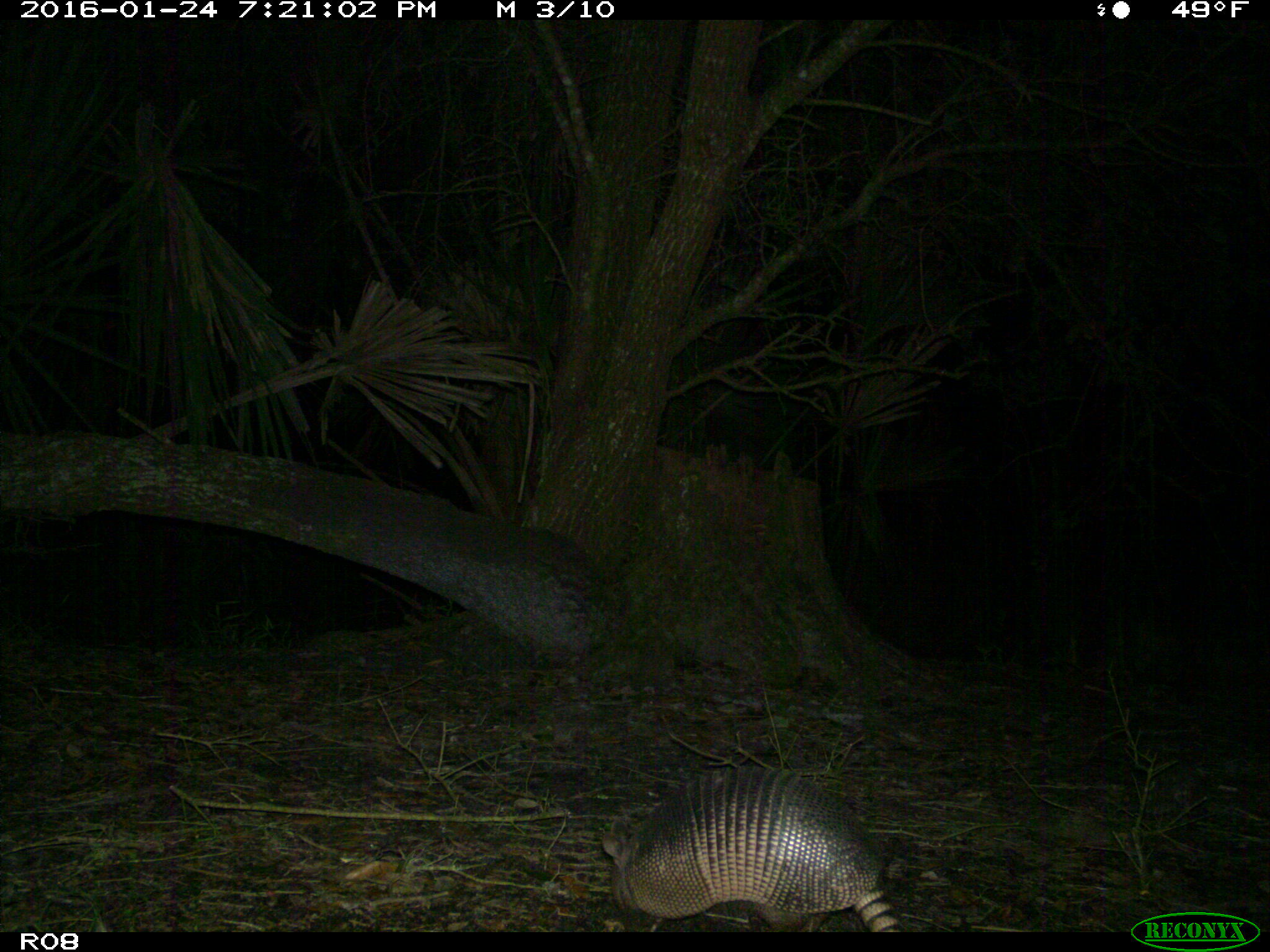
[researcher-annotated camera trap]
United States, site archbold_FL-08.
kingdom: Animalia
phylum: Chordata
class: Mammalia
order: Cingulata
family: Dasypodidae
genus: Dasypus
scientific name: Dasypus novemcinctus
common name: nine-banded armadillo